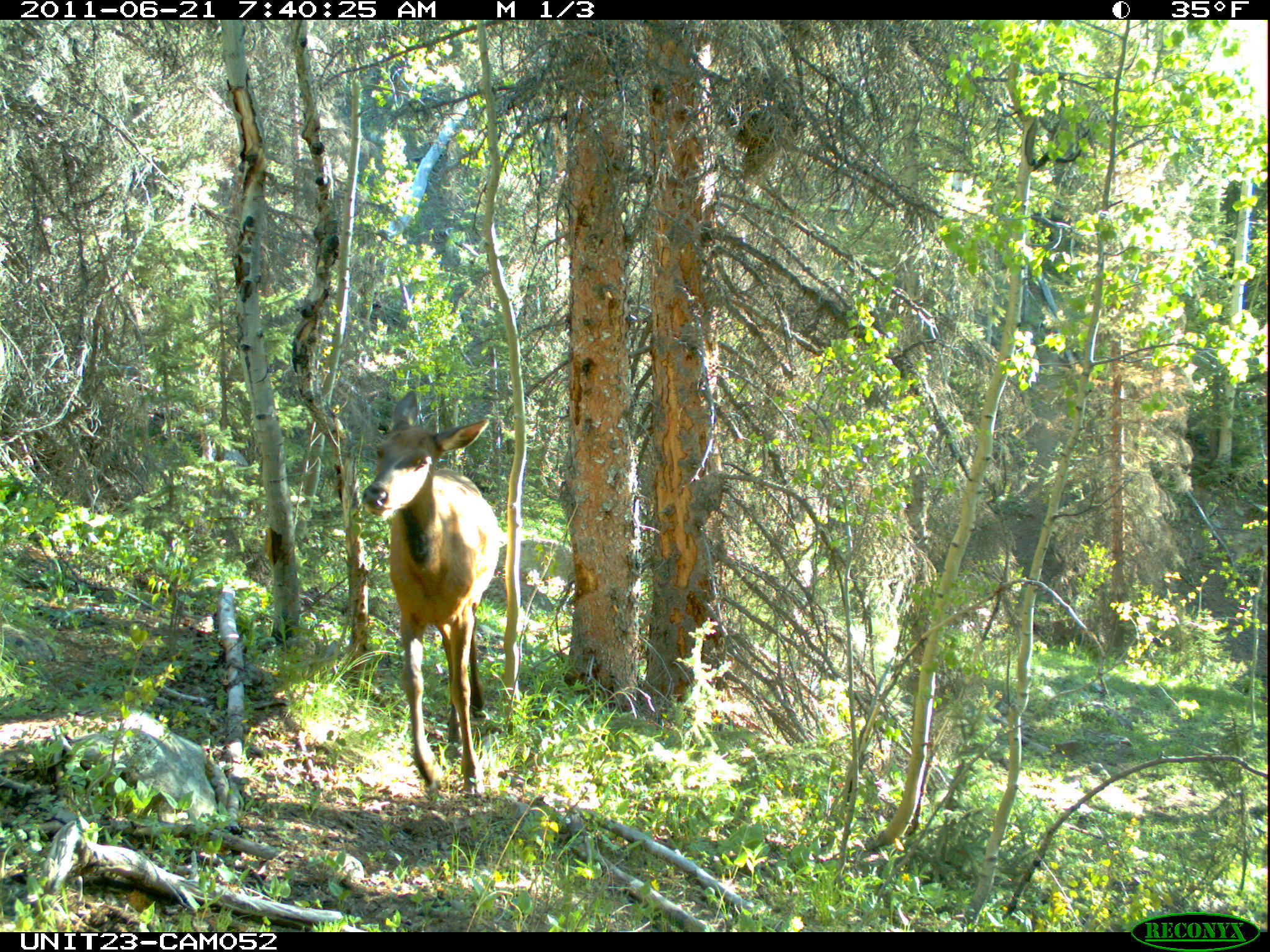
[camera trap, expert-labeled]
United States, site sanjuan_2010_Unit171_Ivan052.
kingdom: Animalia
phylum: Chordata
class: Mammalia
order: Artiodactyla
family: Cervidae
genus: Cervus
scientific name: Cervus elaphus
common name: red deer